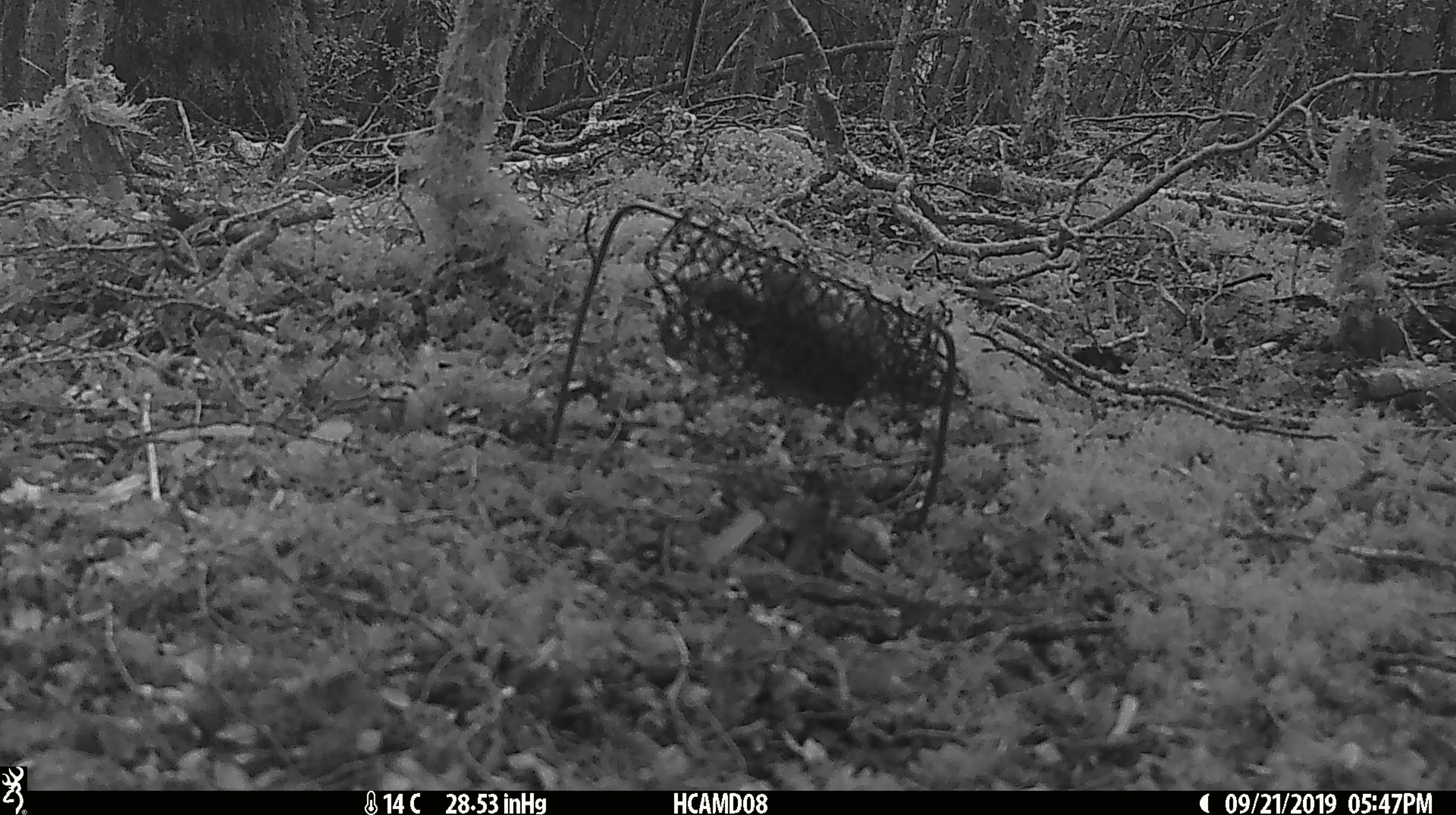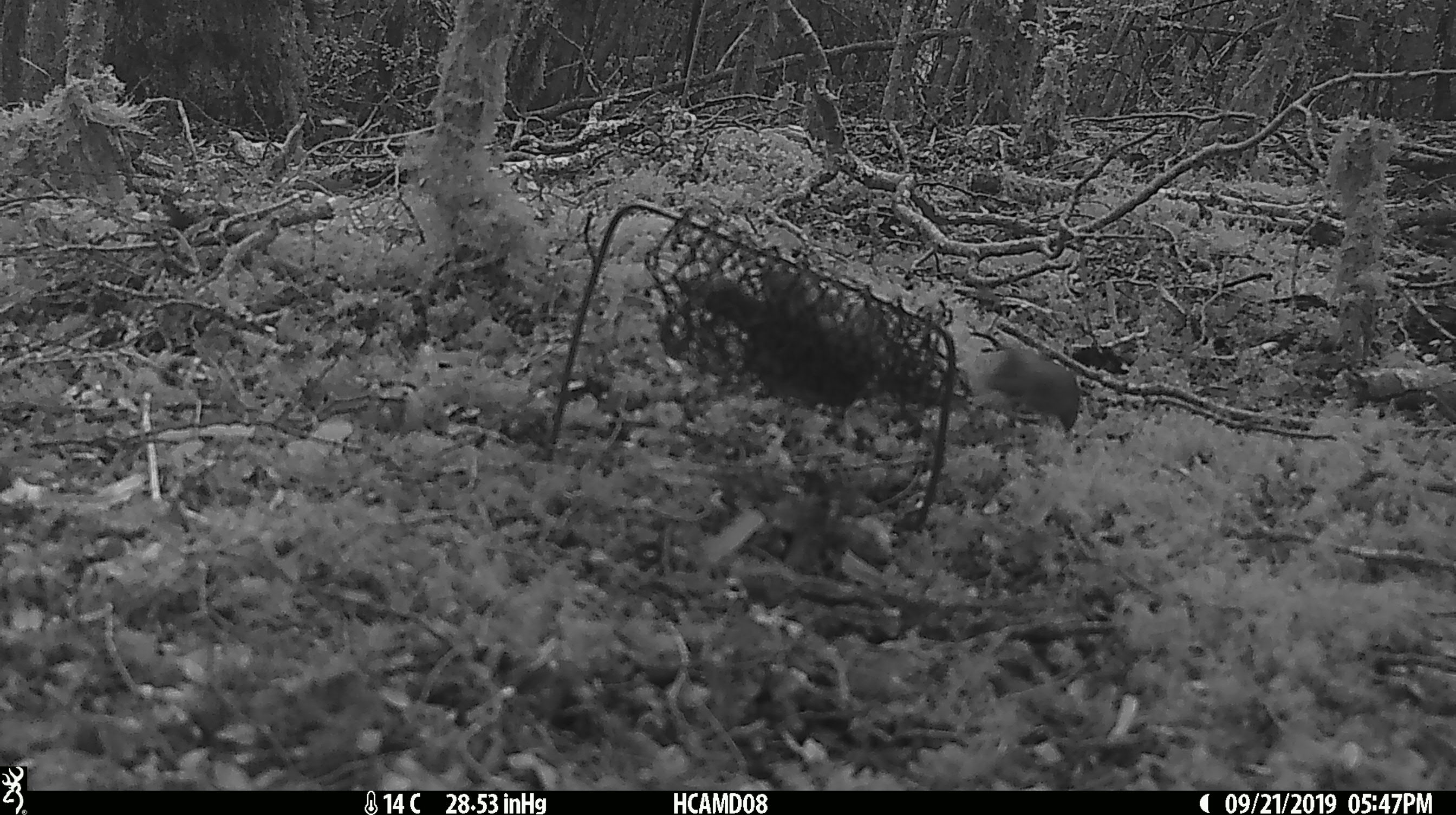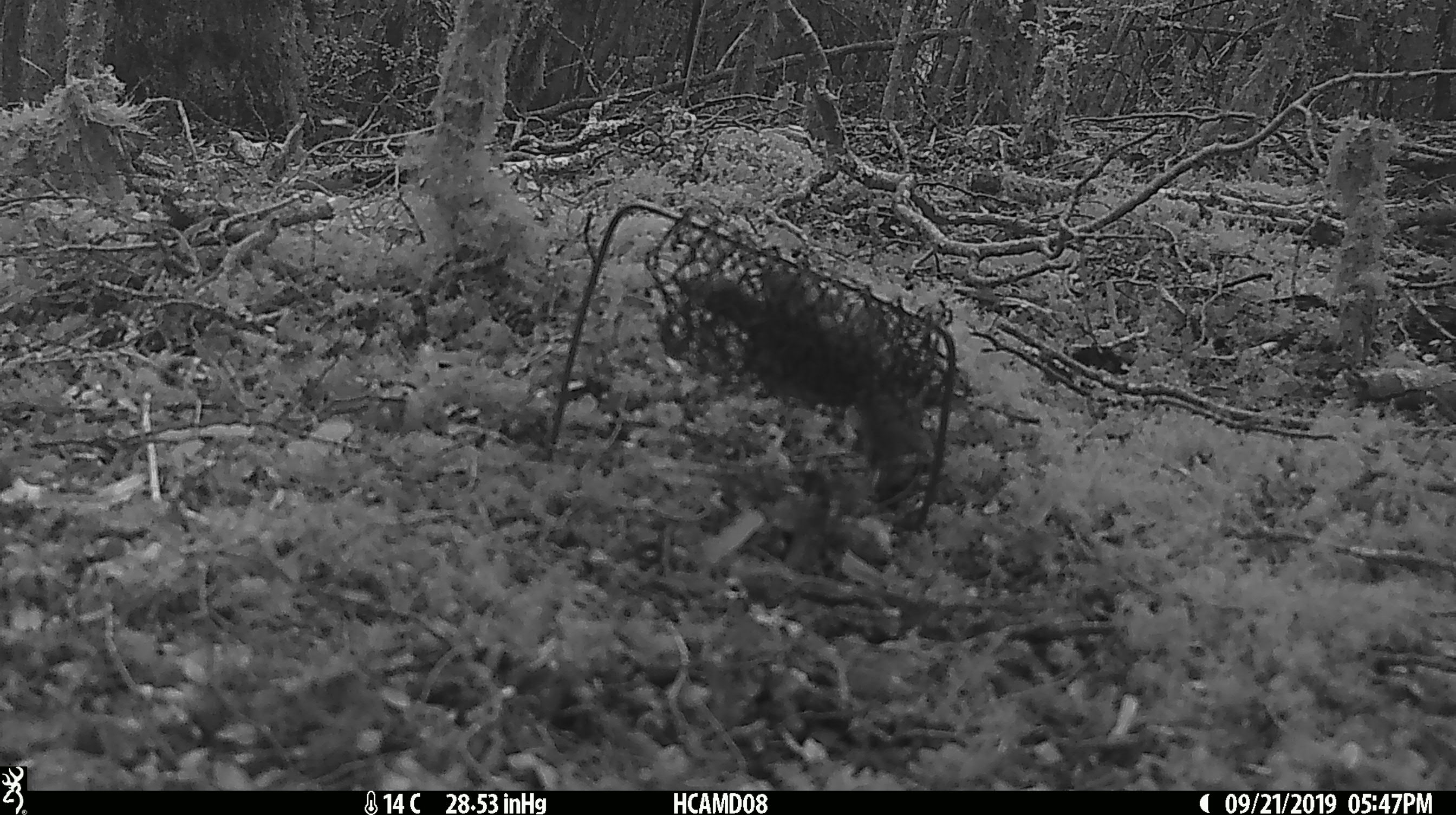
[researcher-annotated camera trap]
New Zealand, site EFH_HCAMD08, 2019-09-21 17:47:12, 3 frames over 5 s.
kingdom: Animalia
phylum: Chordata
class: Mammalia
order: Rodentia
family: Muridae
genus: Mus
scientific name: Mus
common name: mouse